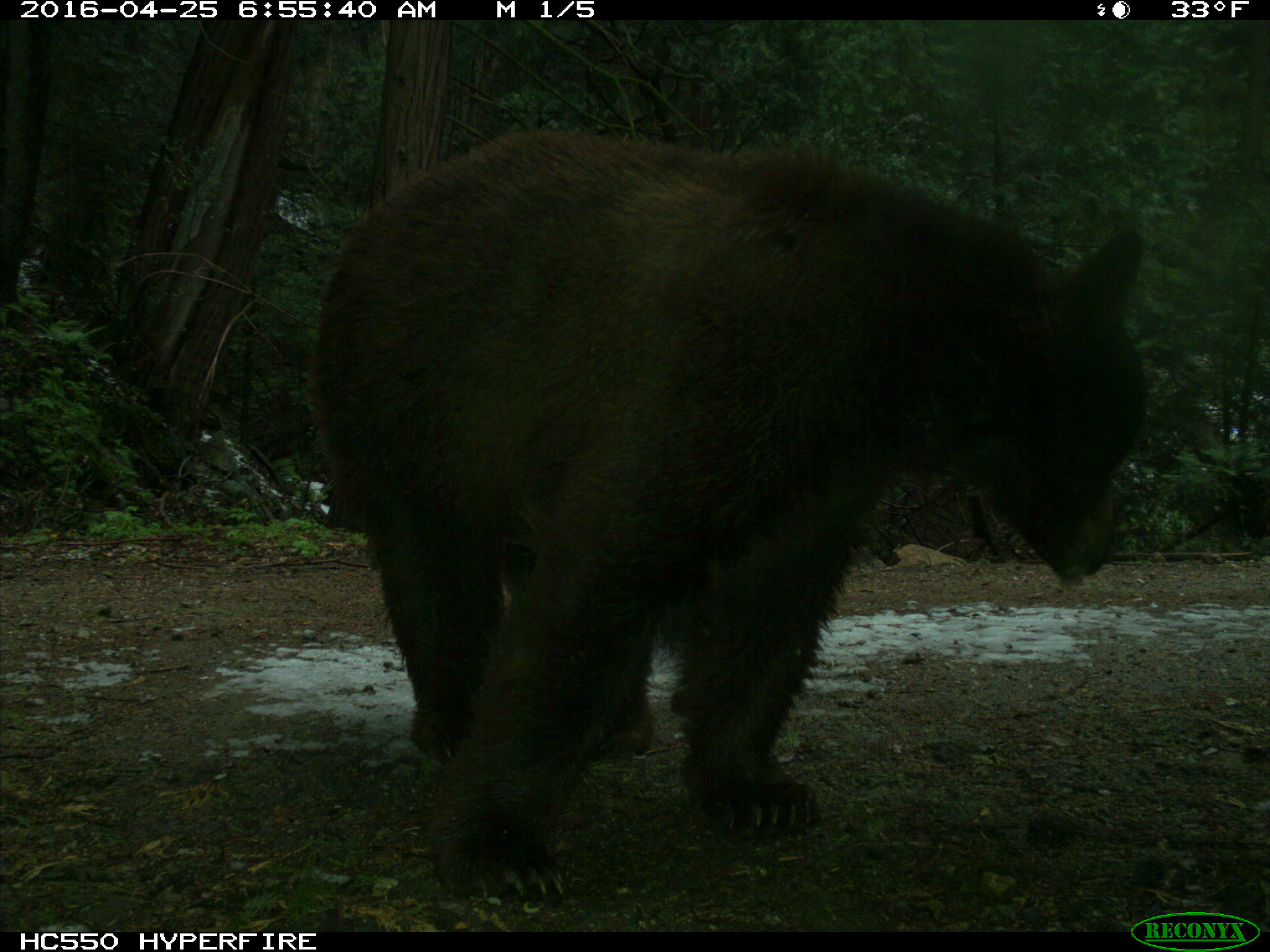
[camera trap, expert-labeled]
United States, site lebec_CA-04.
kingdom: Animalia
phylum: Chordata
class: Mammalia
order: Carnivora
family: Ursidae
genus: Ursus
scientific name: Ursus americanus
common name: american black bear